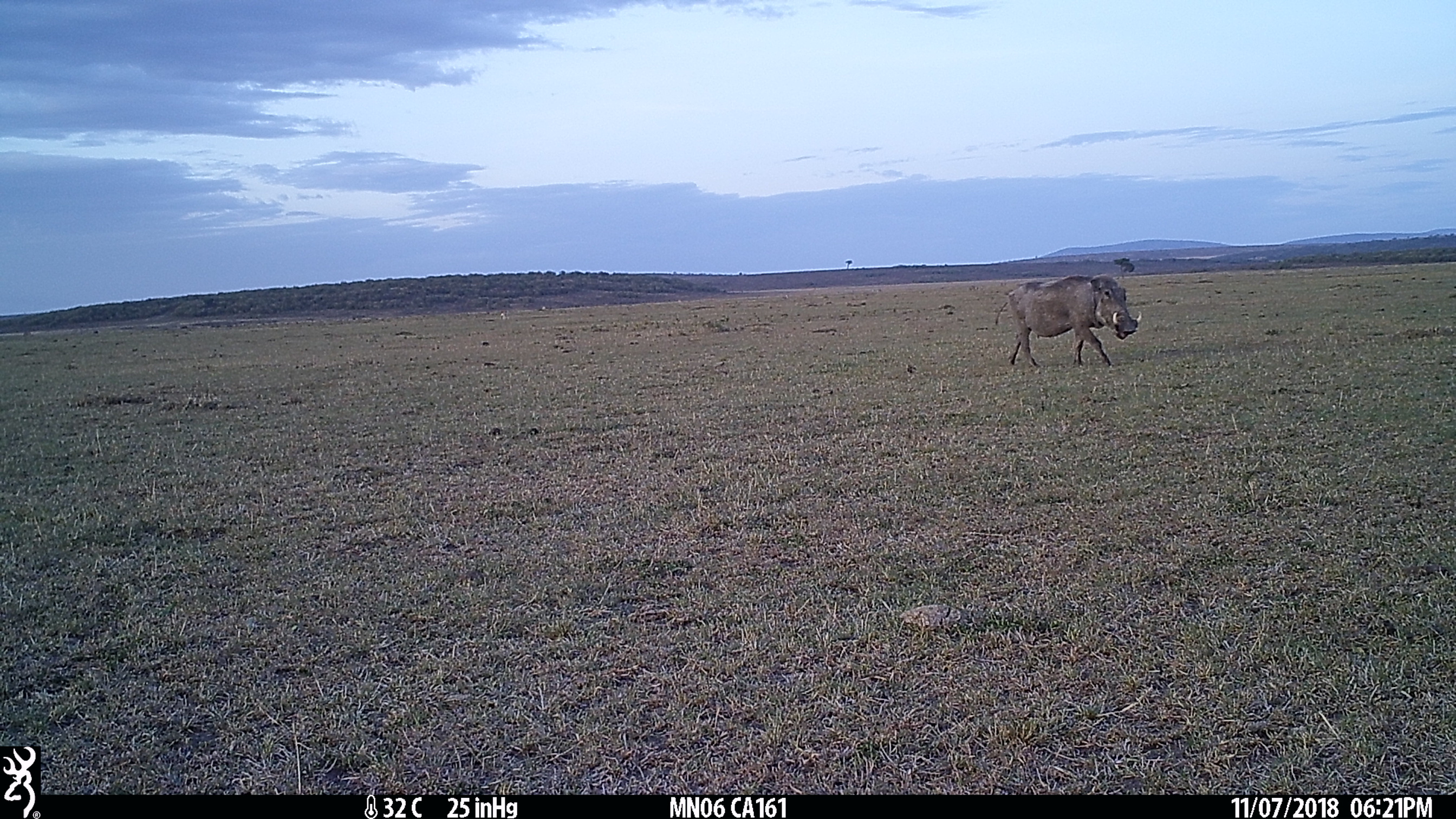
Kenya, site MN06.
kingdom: Animalia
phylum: Chordata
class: Mammalia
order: Artiodactyla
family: Suidae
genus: Phacochoerus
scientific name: Phacochoerus africanus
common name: common warthog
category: warthog